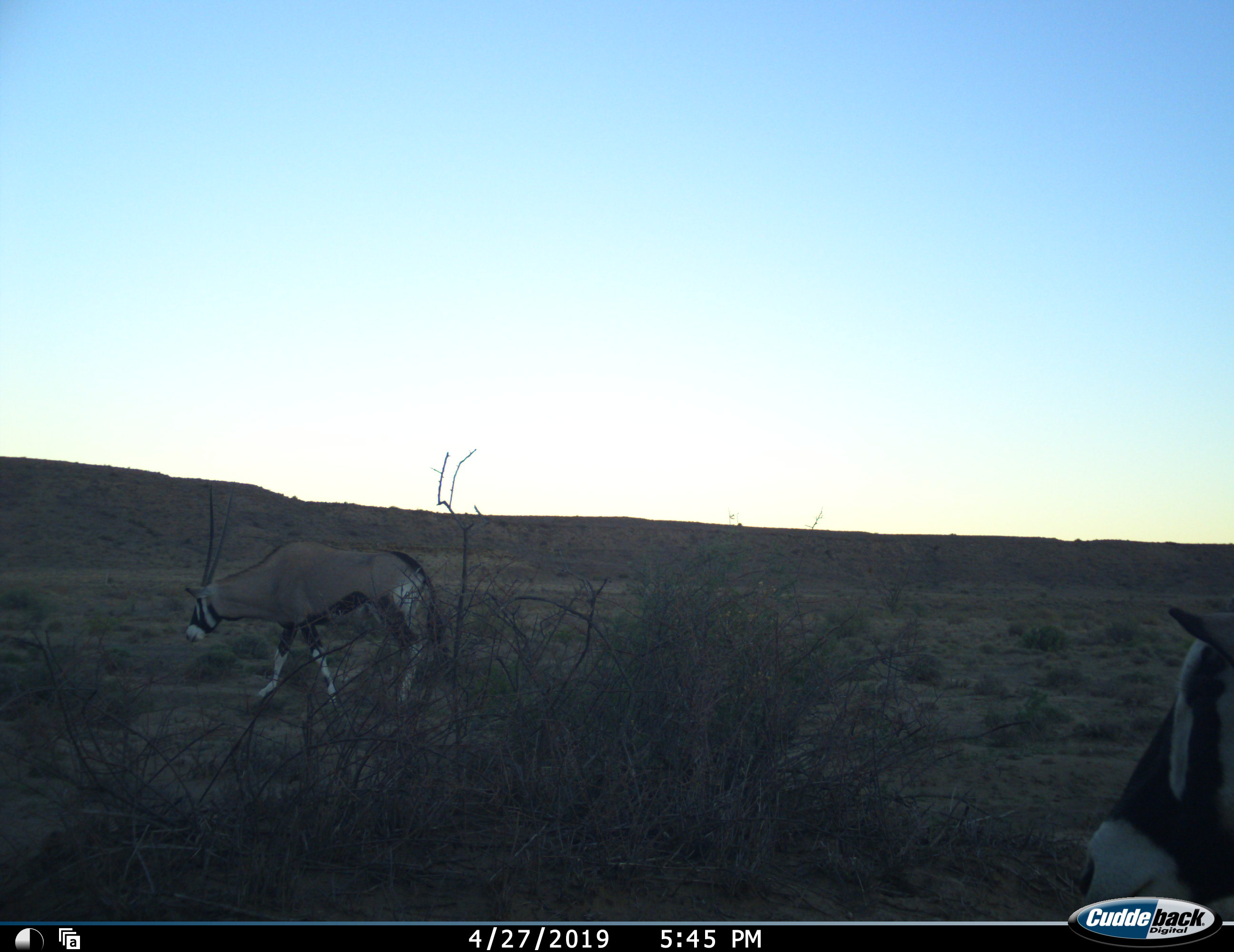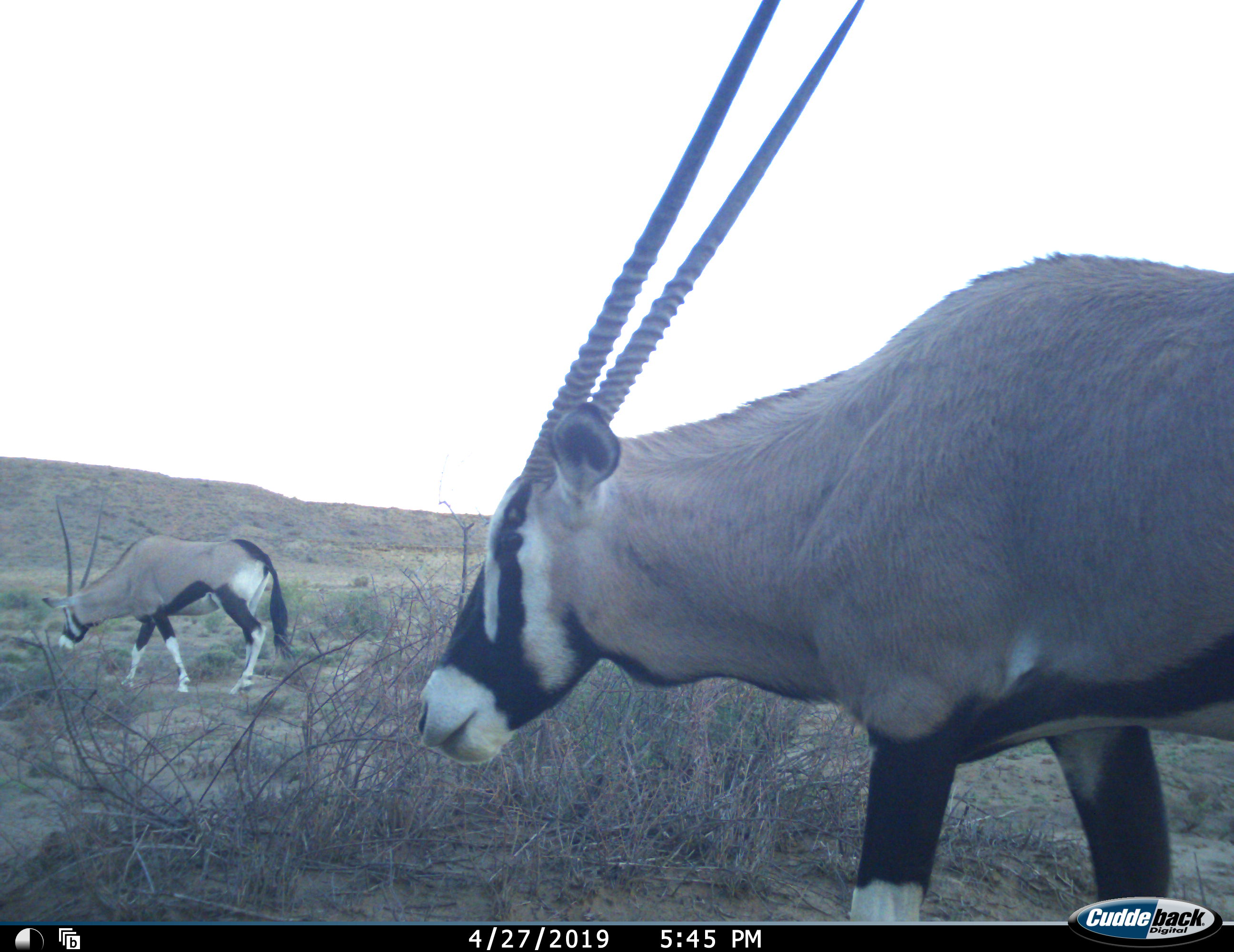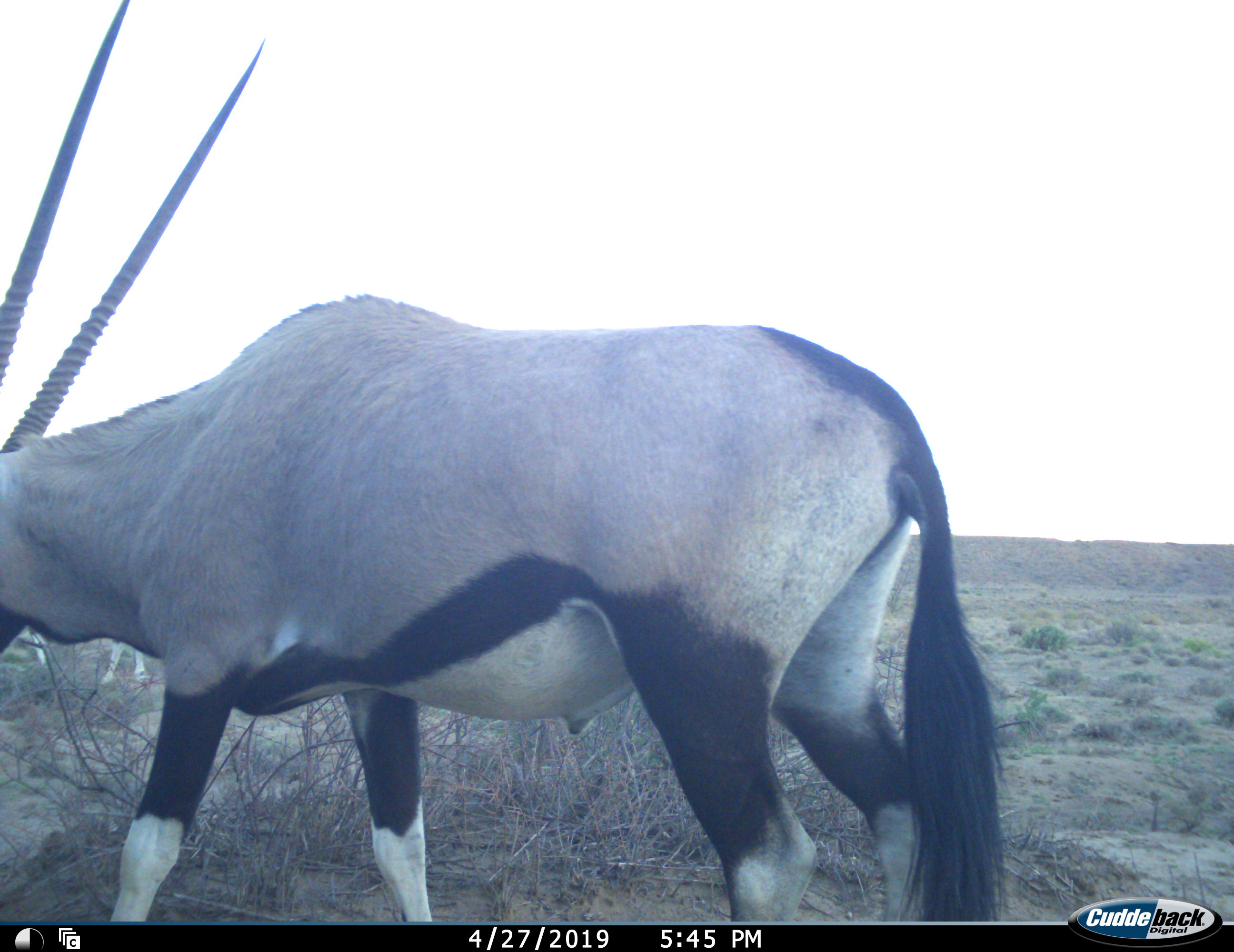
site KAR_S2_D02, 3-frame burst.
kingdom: Animalia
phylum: Chordata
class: Mammalia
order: Artiodactyla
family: Bovidae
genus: Oryx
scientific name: Oryx gazella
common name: gemsbok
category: oryx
Oryx (gemsbok) (Oryx gazella), count 2. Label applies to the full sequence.